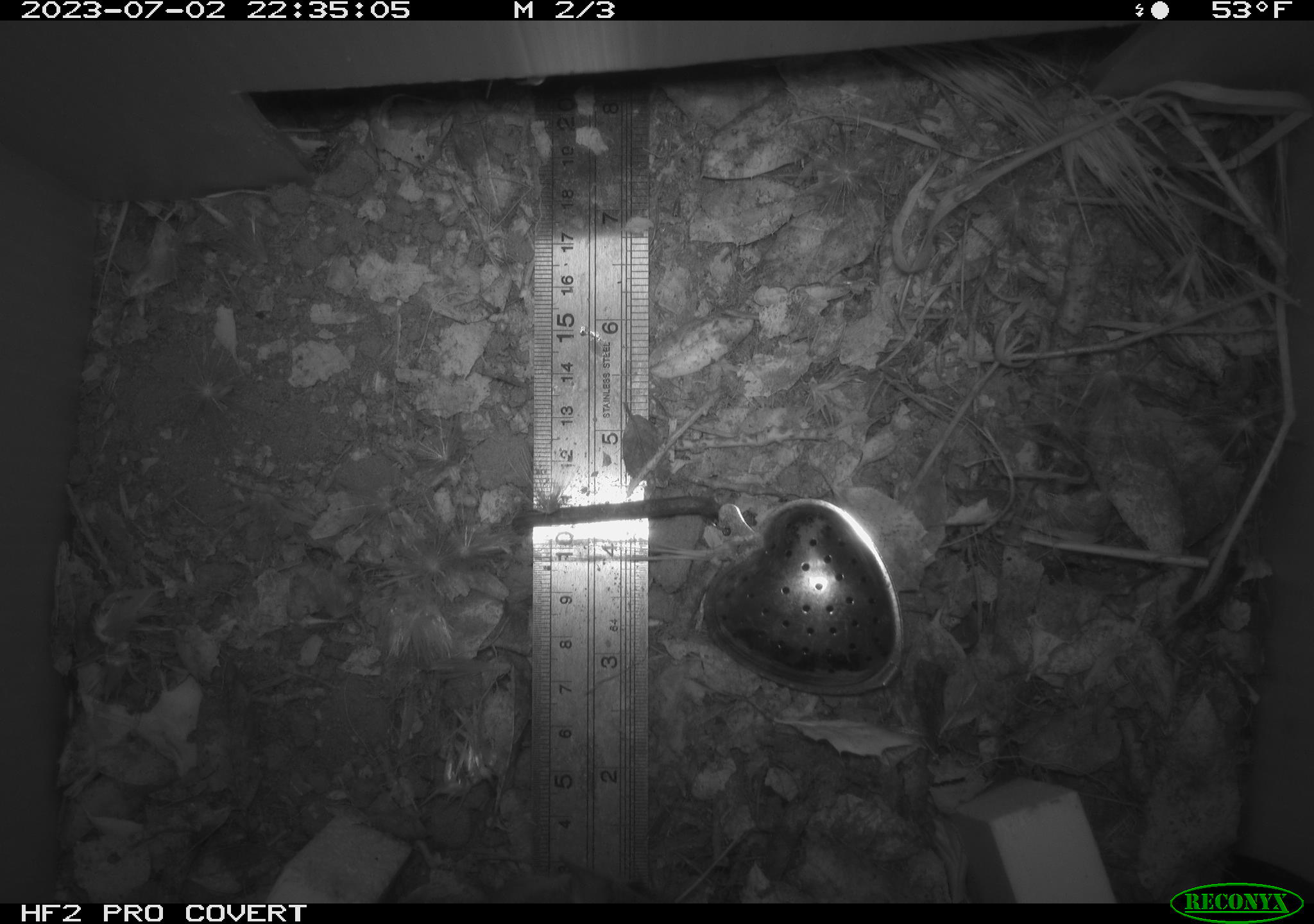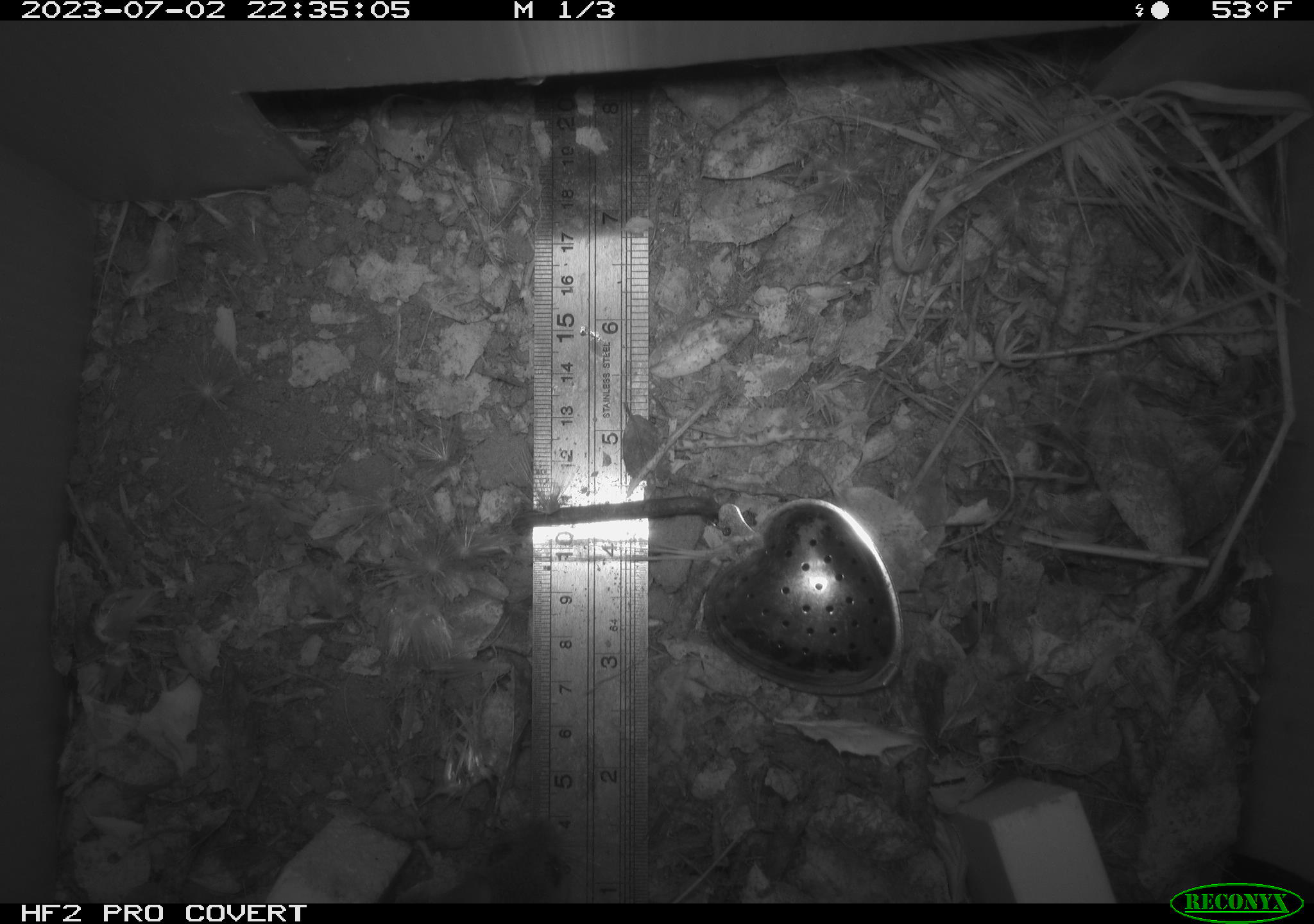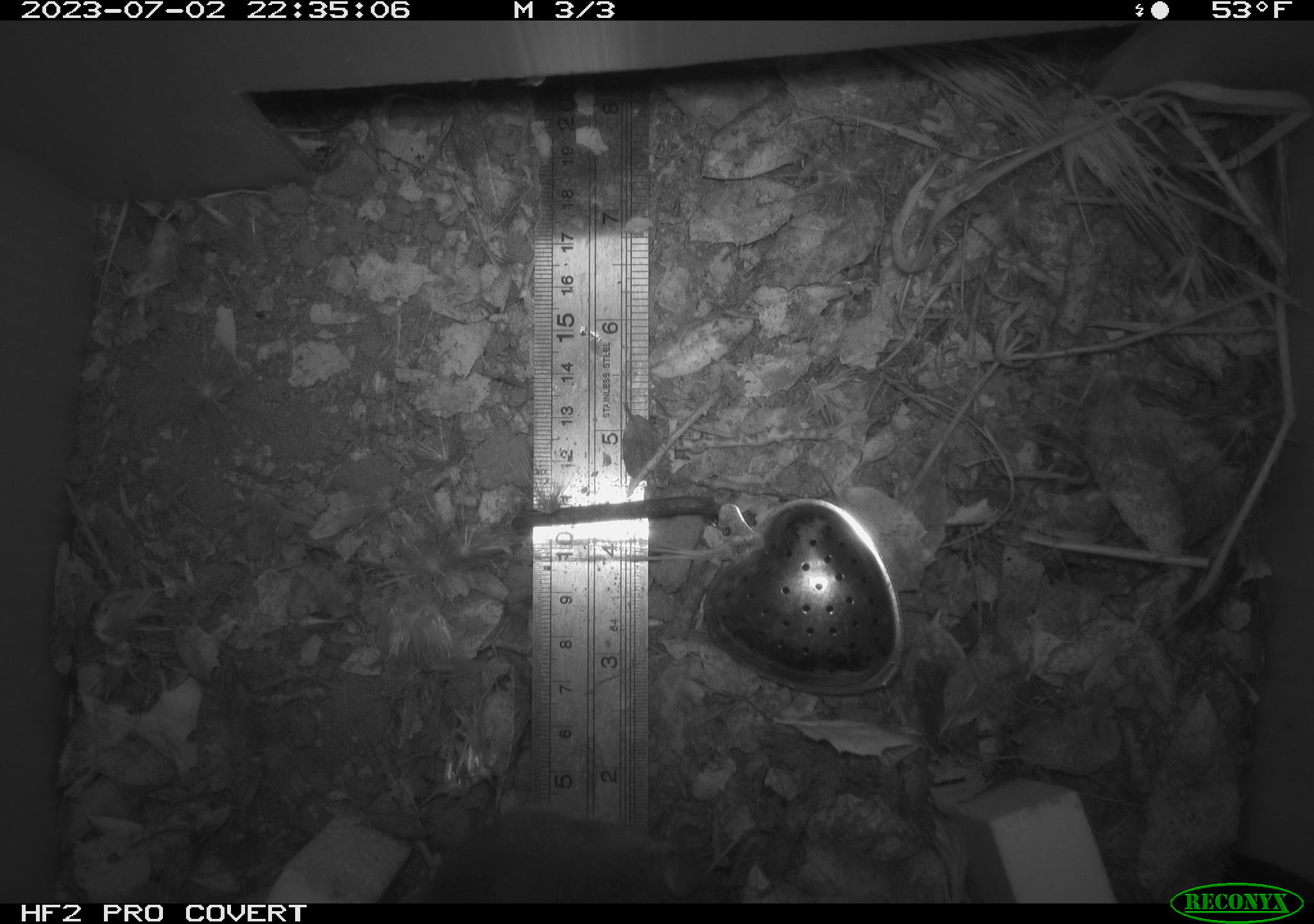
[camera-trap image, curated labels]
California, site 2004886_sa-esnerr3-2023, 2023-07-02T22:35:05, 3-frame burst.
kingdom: Animalia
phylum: Chordata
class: Mammalia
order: Rodentia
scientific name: Rodentia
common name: mouse species